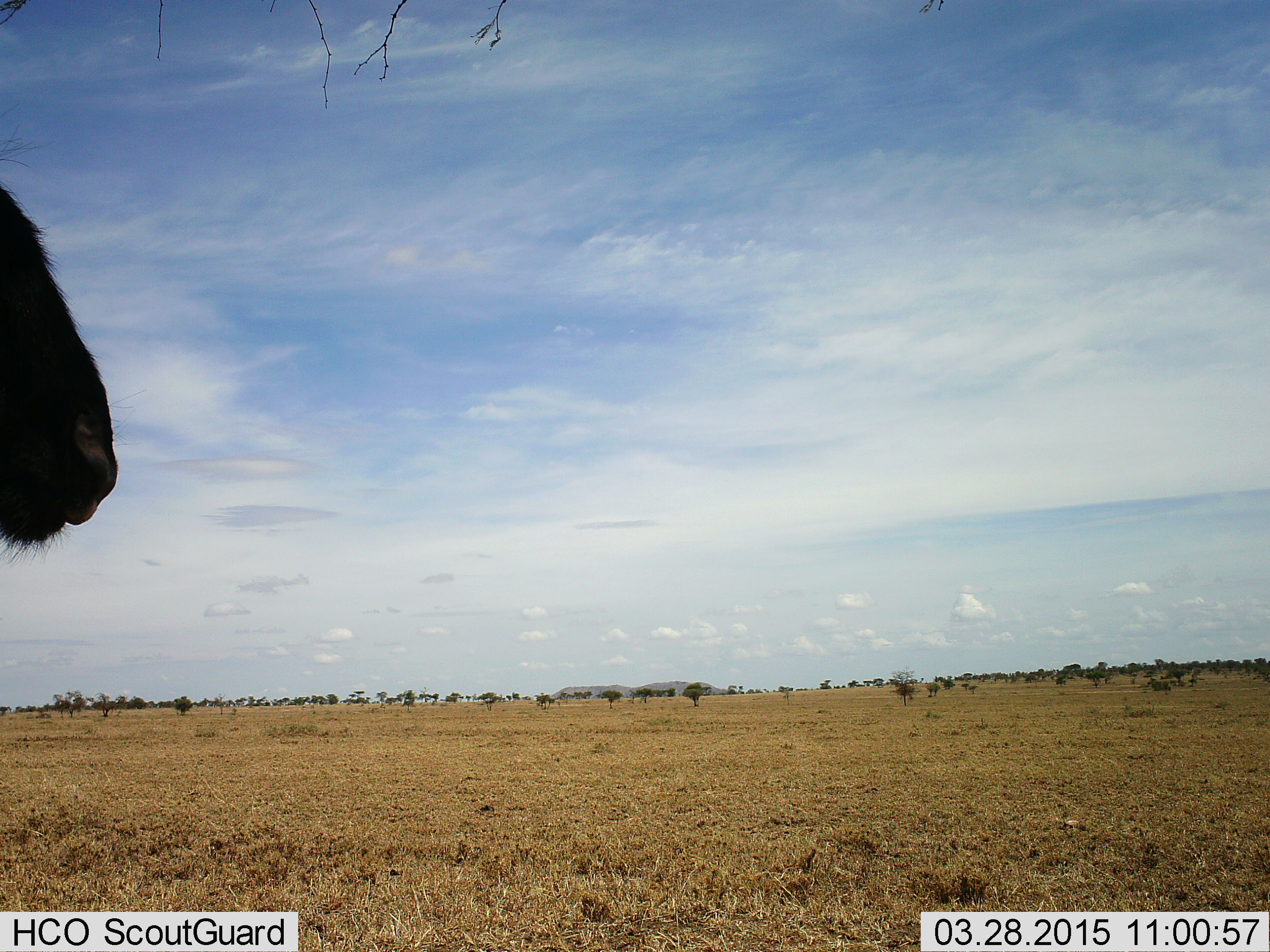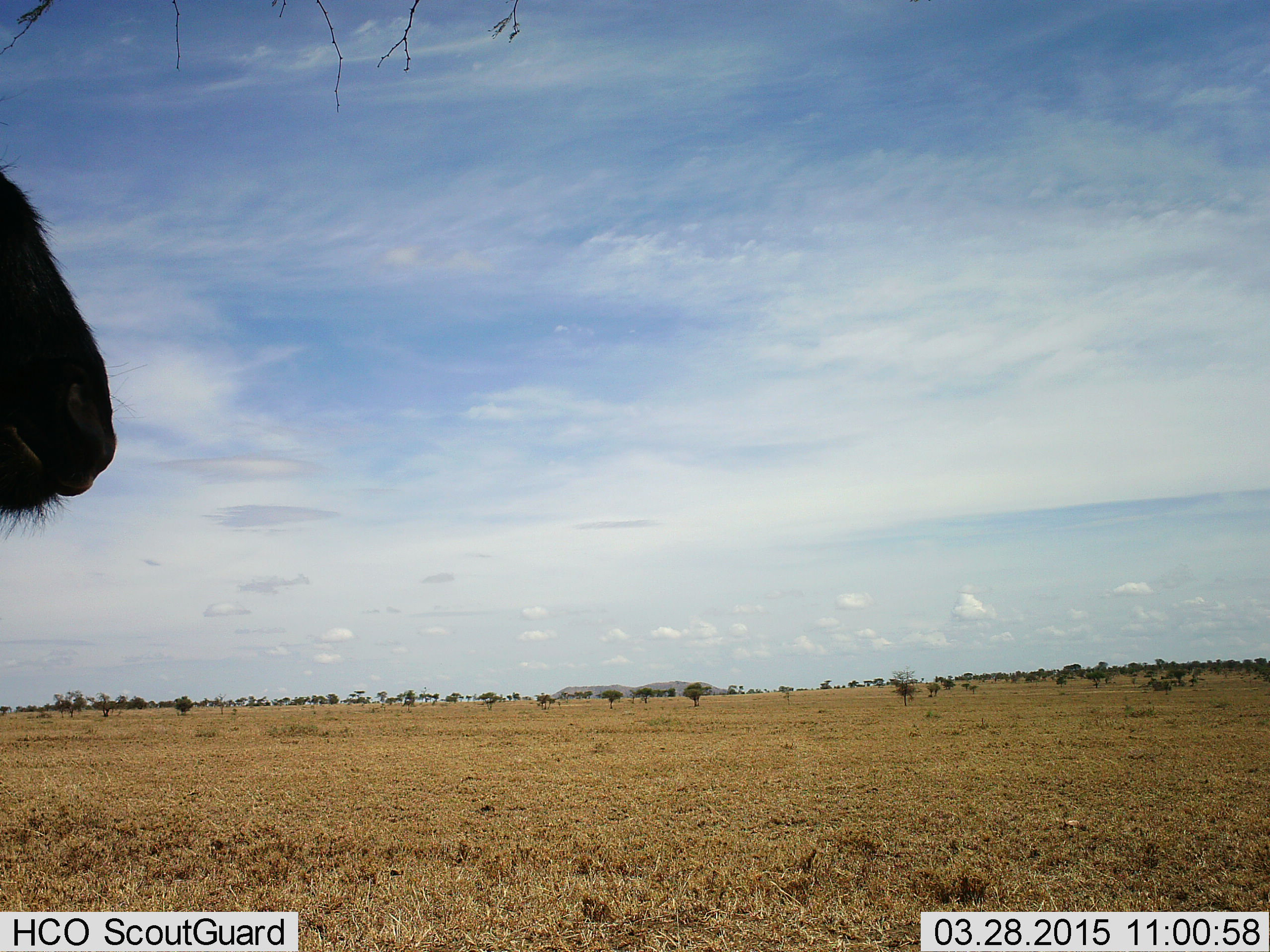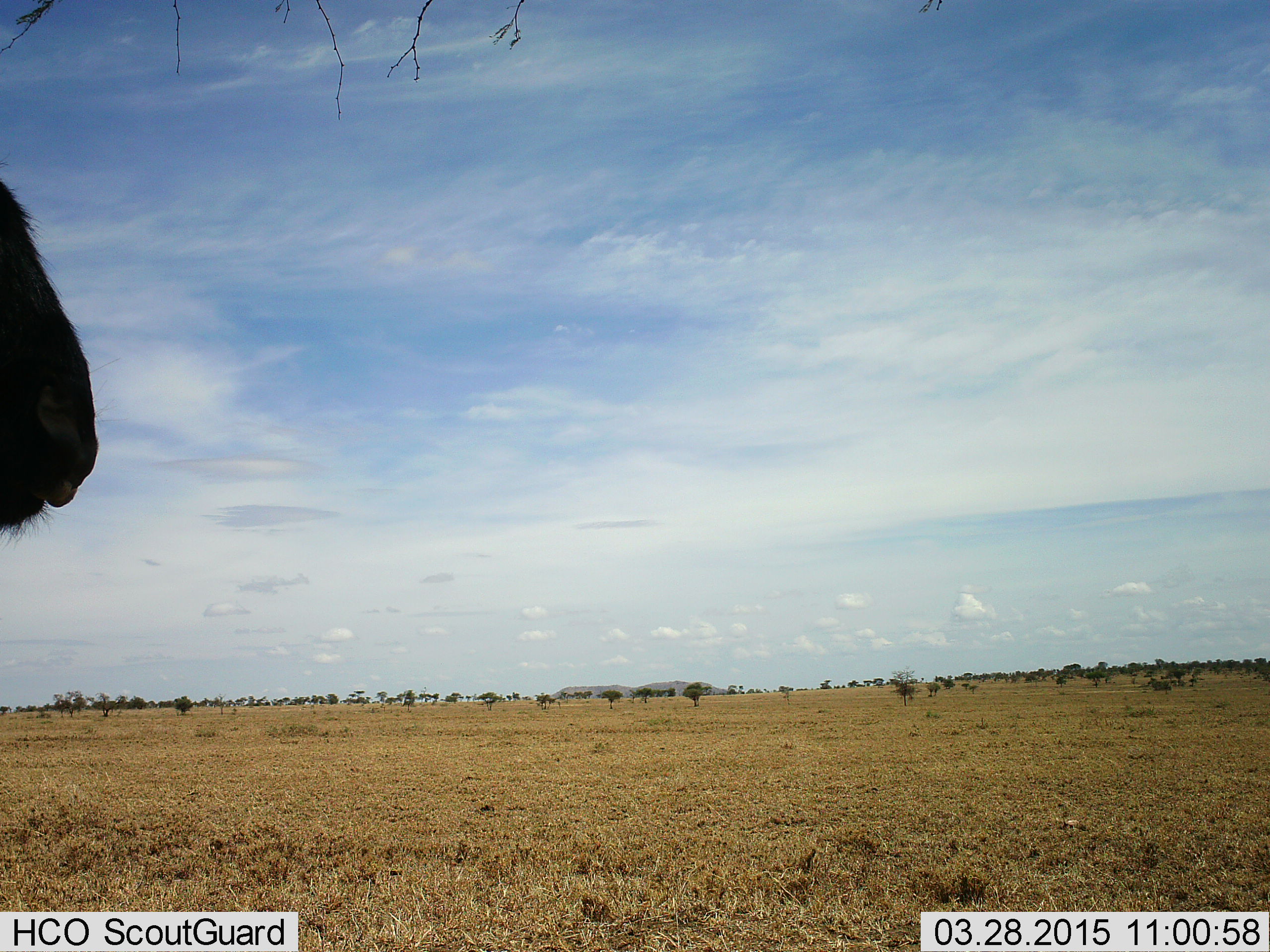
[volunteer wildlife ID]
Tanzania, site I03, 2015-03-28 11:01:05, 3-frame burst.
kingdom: Animalia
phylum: Chordata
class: Mammalia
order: Artiodactyla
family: Bovidae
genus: Connochaetes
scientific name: Connochaetes taurinus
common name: blue wildebeest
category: wildebeest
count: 1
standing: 100%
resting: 0%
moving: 0%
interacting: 0%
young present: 0%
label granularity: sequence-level